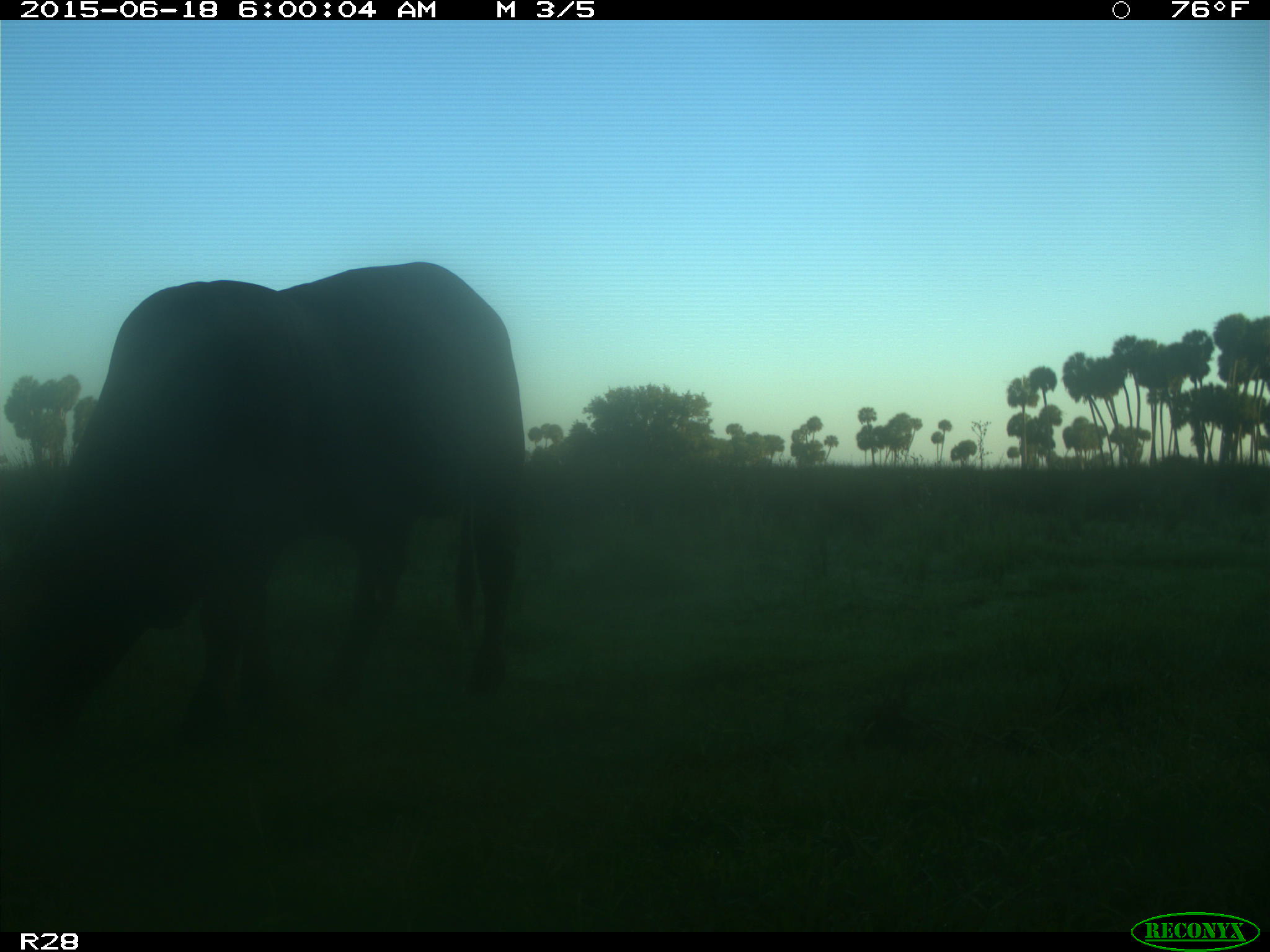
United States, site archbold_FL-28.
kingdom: Animalia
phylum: Chordata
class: Mammalia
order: Artiodactyla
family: Bovidae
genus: Bos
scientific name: Bos taurus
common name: domestic cow